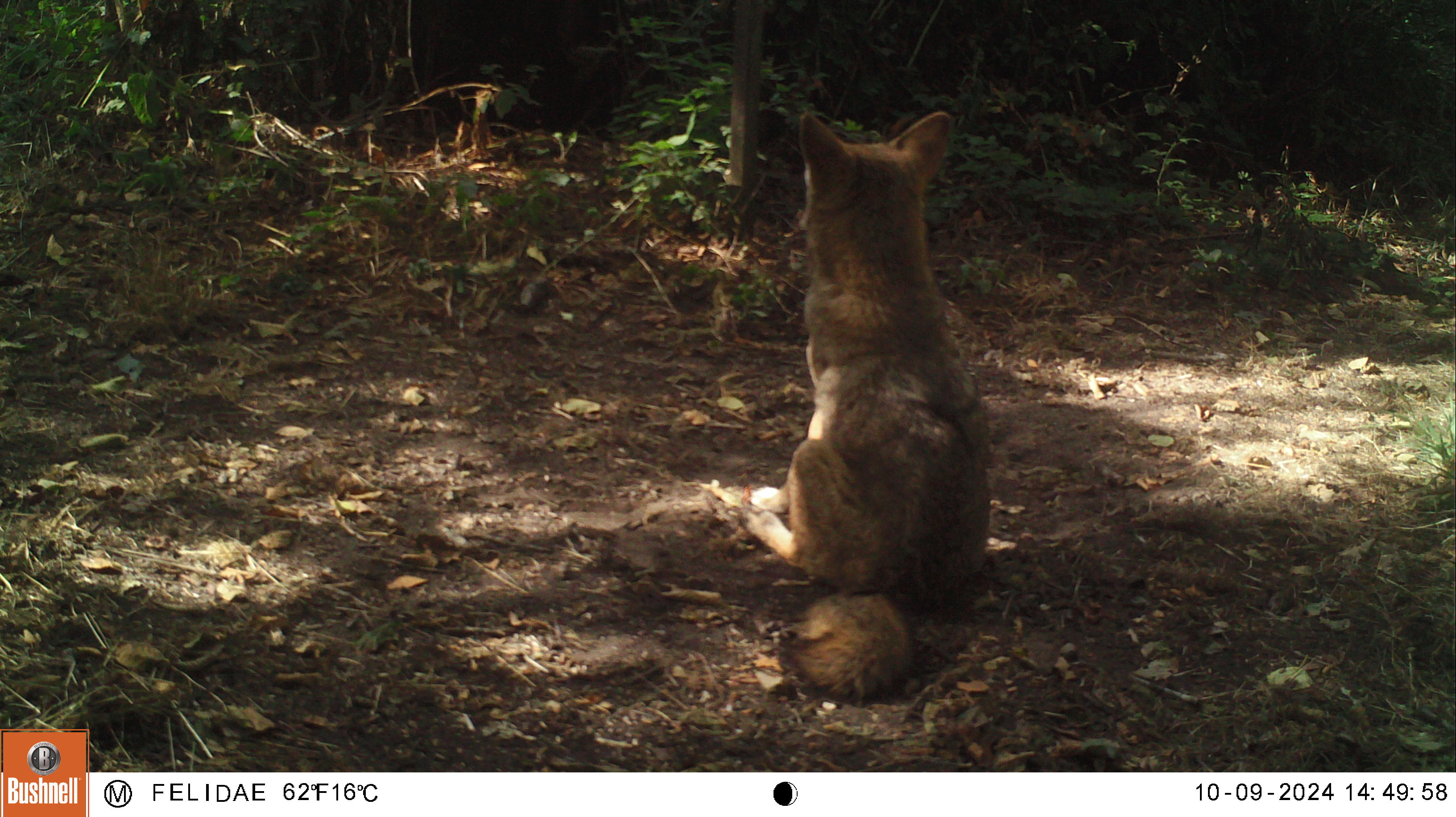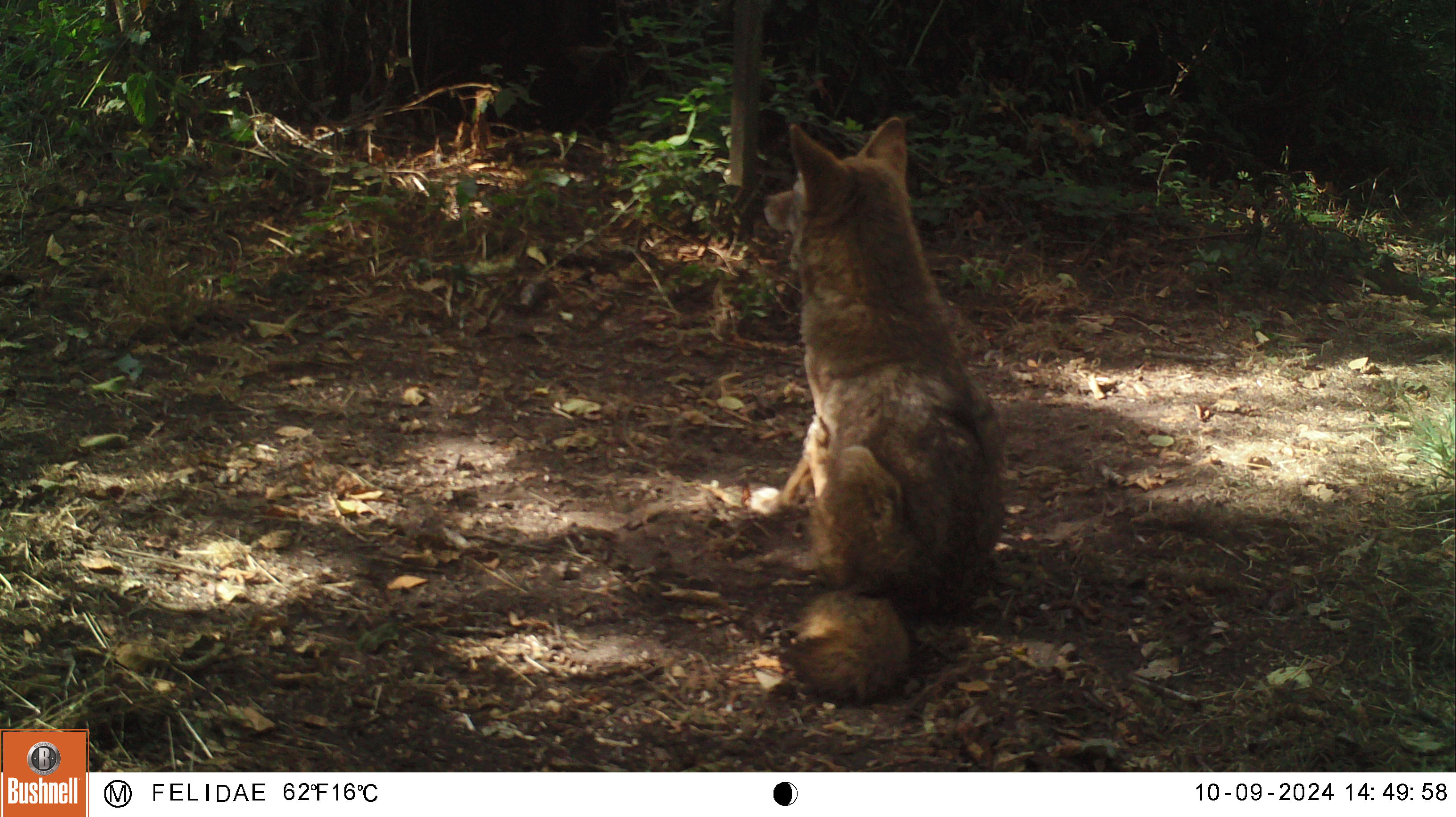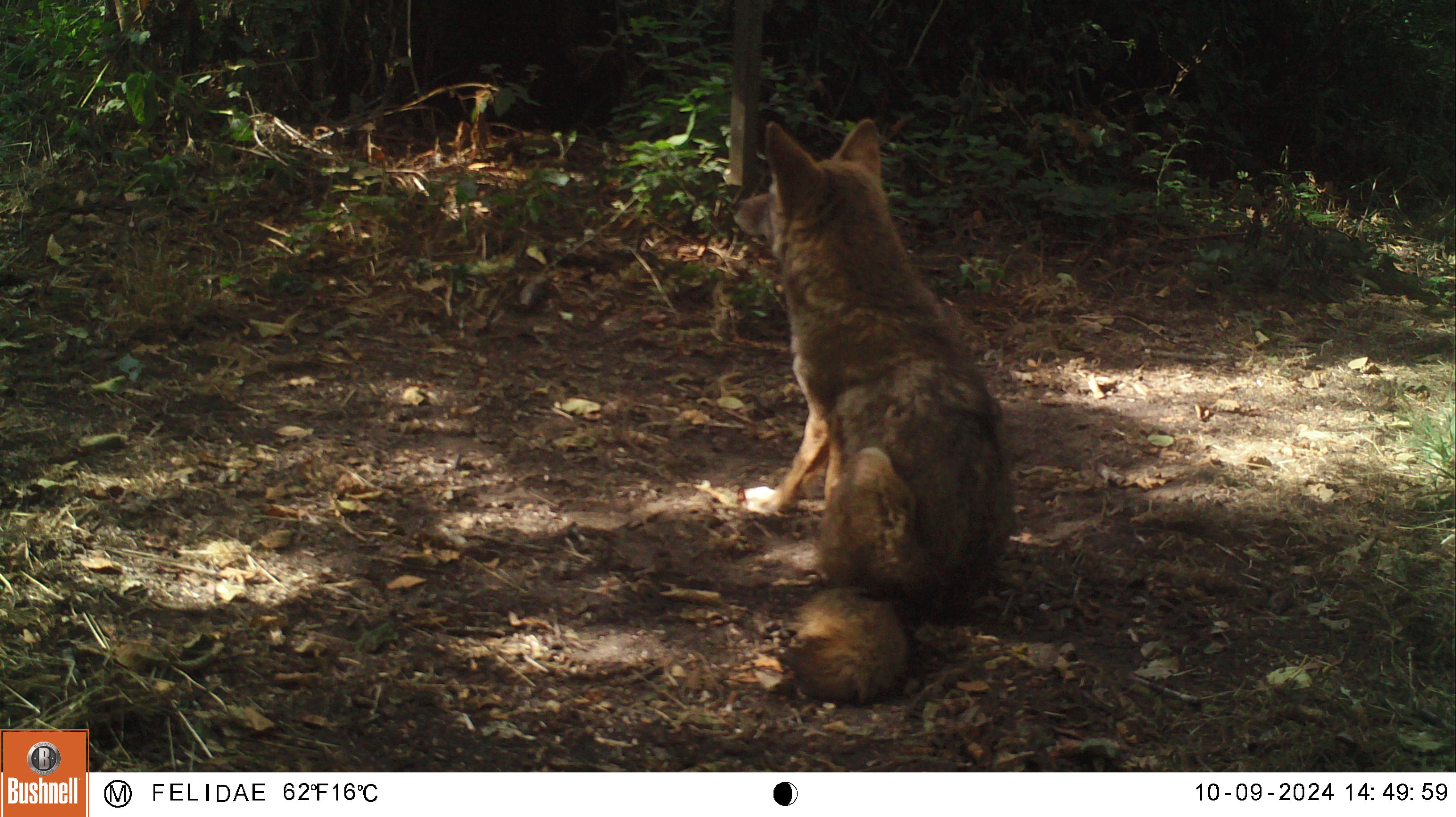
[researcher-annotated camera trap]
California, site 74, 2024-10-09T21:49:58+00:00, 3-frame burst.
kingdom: Animalia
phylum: Chordata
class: Mammalia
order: Carnivora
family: Canidae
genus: Canis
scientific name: Canis latrans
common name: coyote